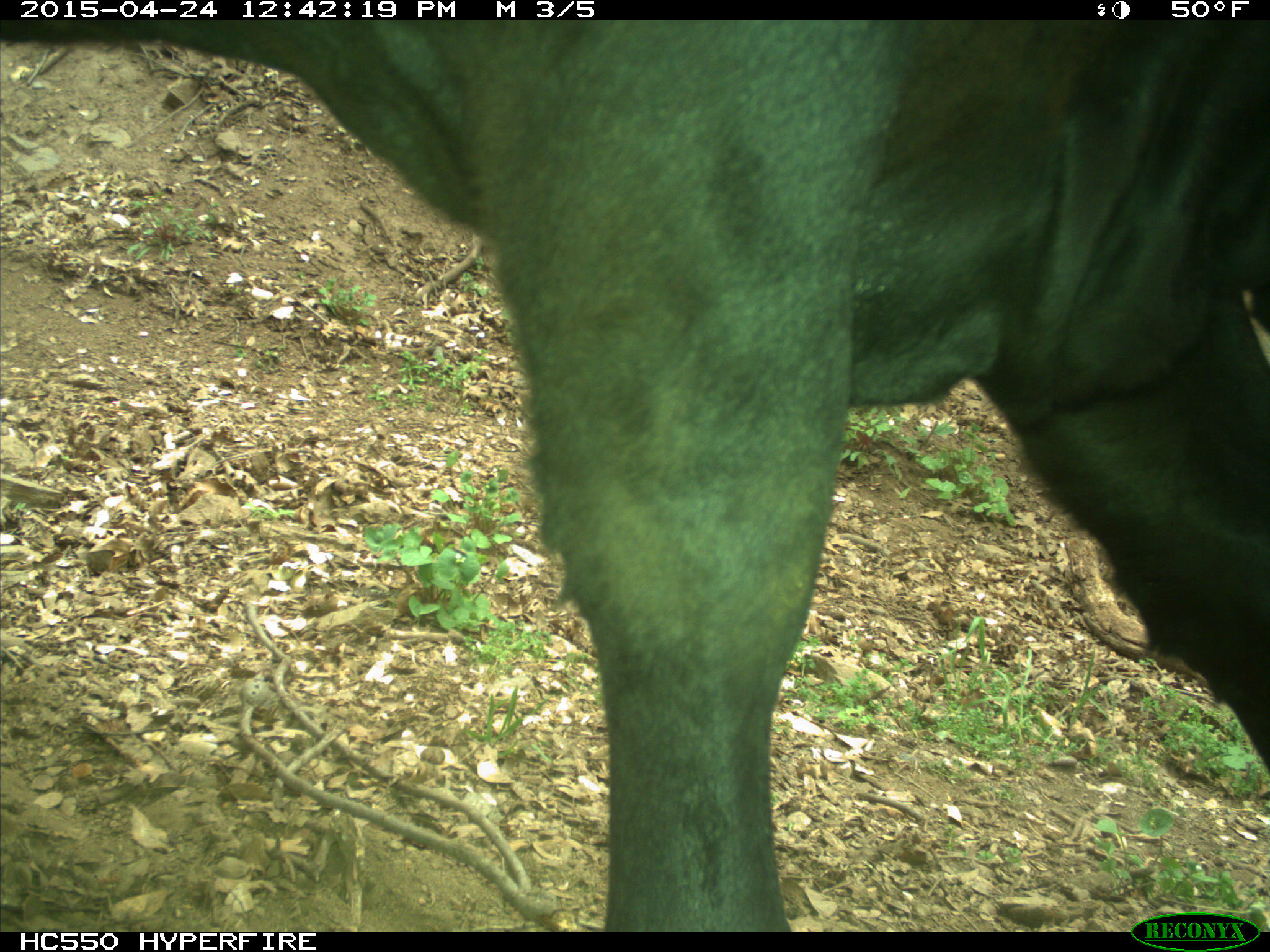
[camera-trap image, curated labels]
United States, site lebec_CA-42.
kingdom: Animalia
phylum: Chordata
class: Mammalia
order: Artiodactyla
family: Bovidae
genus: Bos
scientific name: Bos taurus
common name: domestic cow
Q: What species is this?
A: Bos taurus (domestic cow).